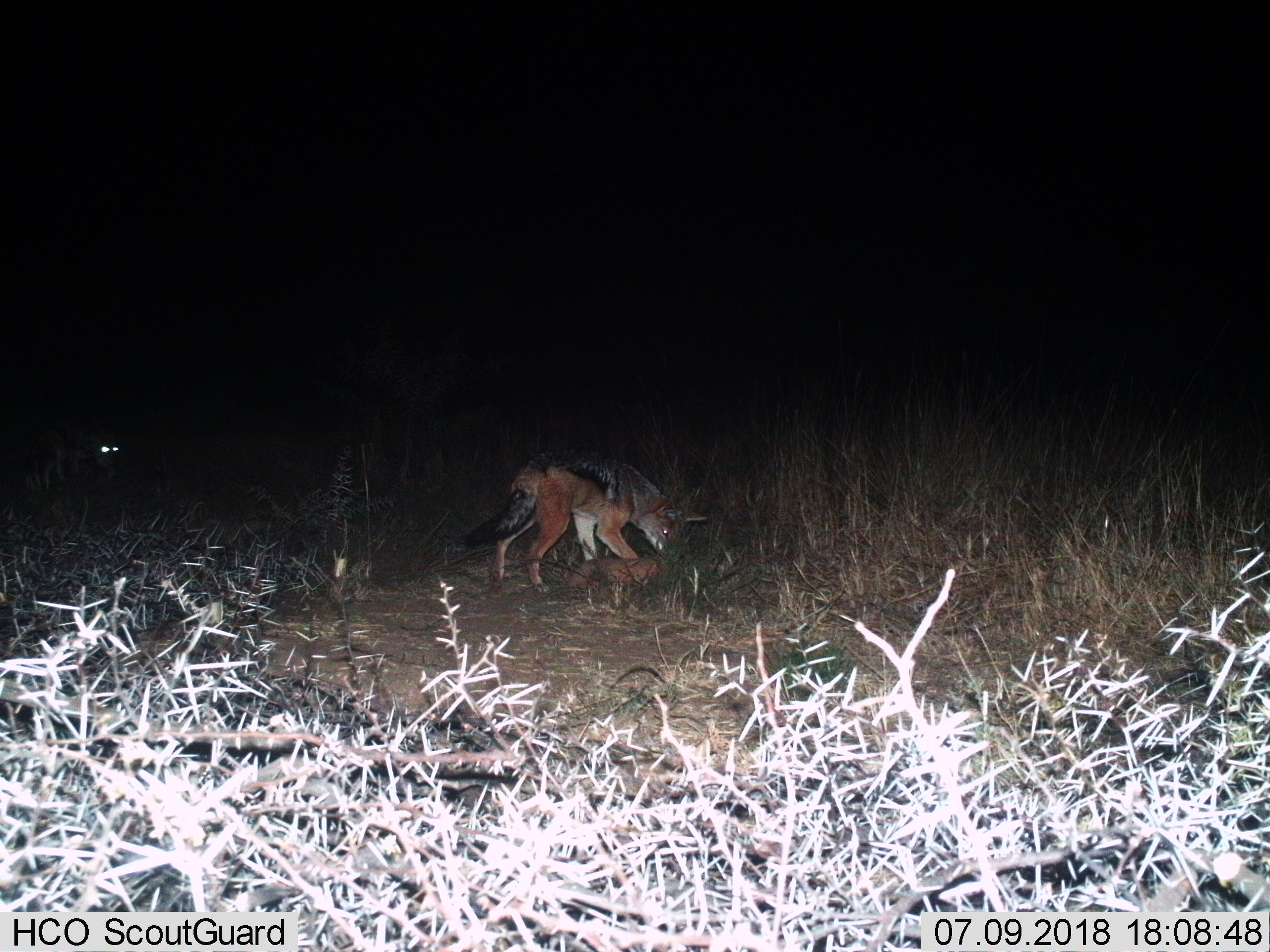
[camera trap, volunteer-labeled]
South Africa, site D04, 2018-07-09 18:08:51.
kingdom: Animalia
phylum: Chordata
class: Mammalia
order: Carnivora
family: Canidae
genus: Lupulella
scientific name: Lupulella mesomelas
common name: black-backed jackal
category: jackalblackbacked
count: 1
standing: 44%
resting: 0%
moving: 22%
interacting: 11%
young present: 11%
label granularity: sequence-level